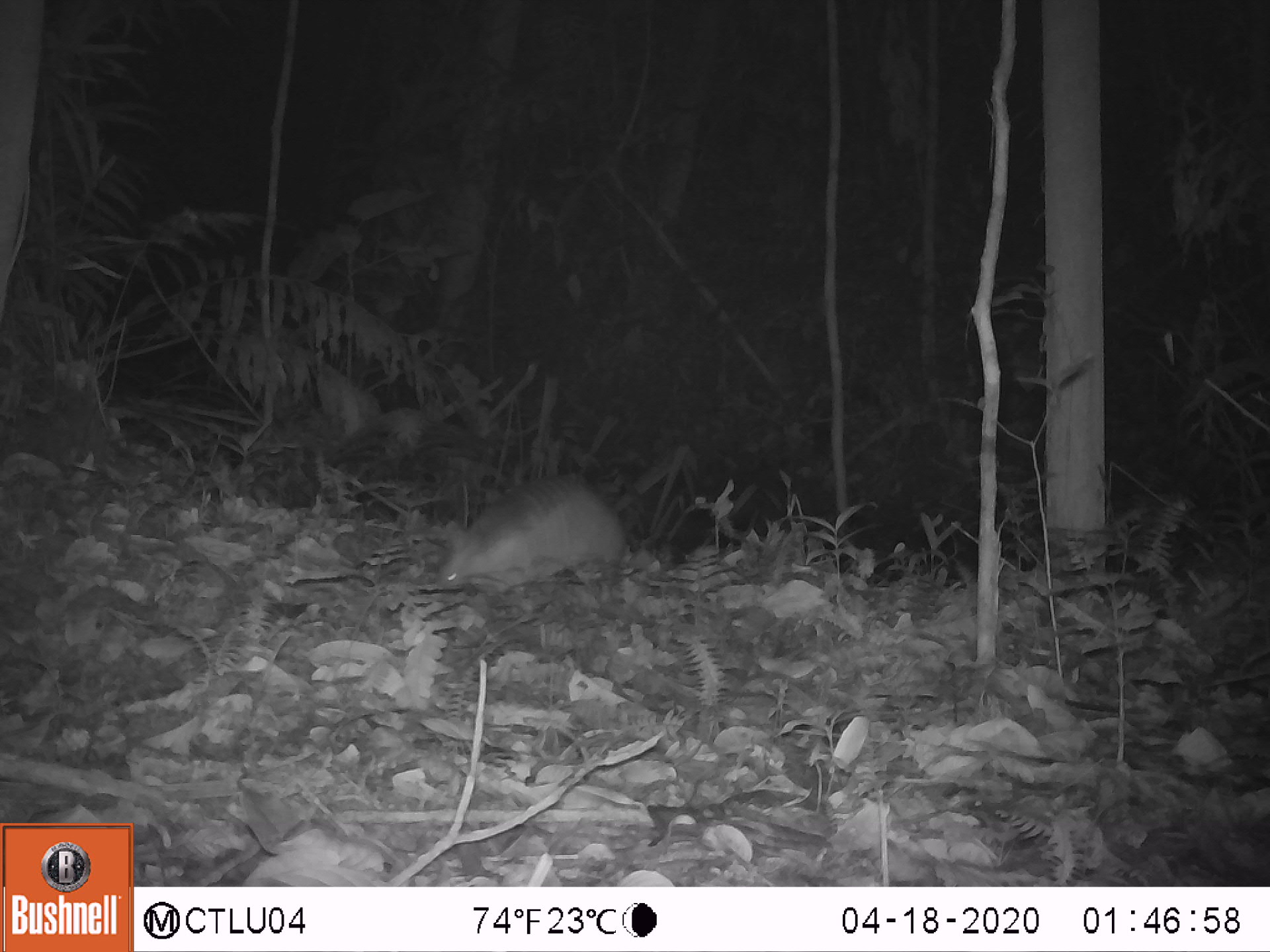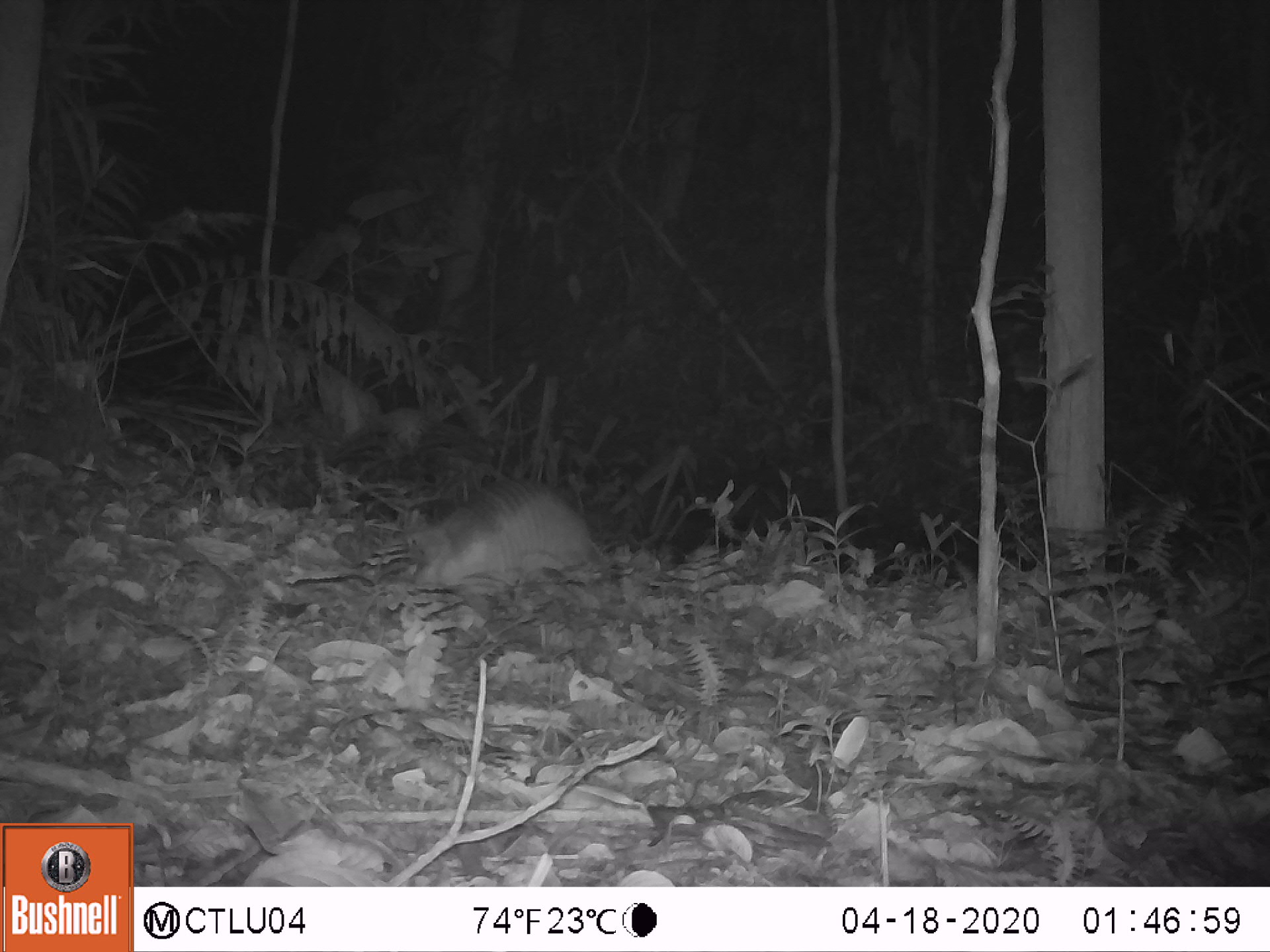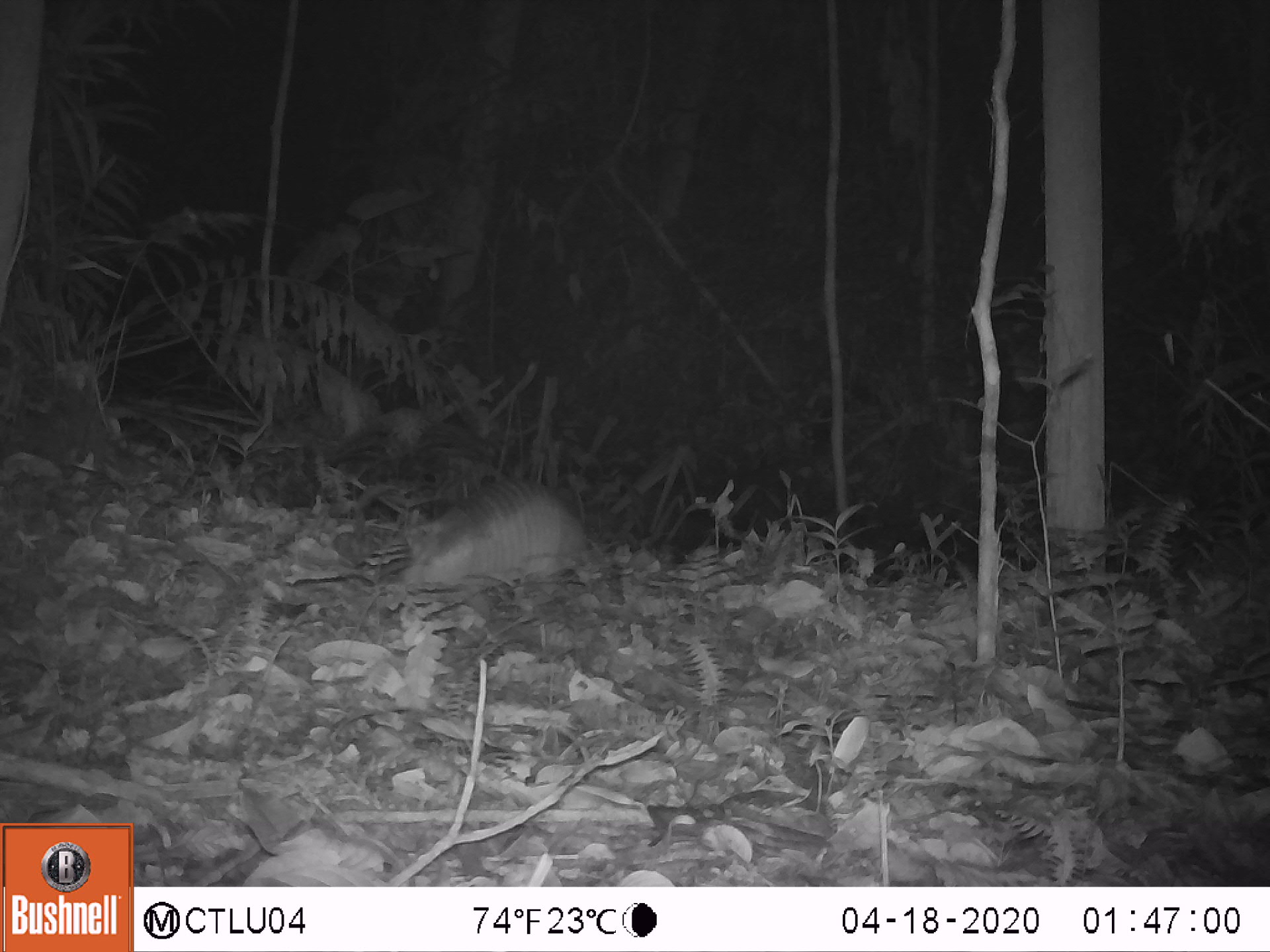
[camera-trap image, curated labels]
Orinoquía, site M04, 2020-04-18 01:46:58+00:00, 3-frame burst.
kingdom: Animalia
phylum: Chordata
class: Mammalia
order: Cingulata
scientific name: Cingulata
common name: armadillo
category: unknown armadillo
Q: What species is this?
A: Unknown armadillo (armadillo) (Cingulata).